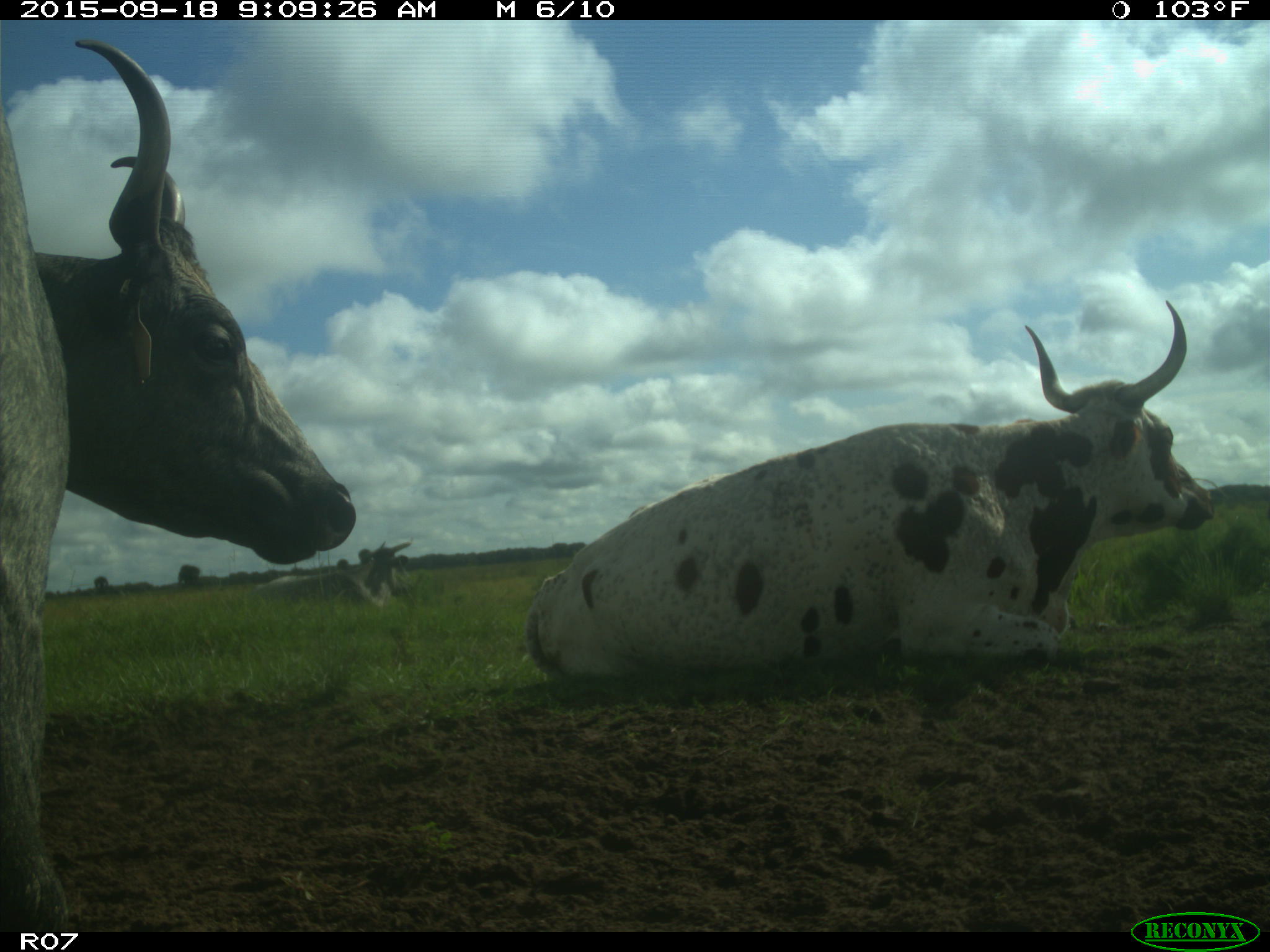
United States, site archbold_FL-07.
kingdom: Animalia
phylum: Chordata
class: Mammalia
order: Artiodactyla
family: Bovidae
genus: Bos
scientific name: Bos taurus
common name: domestic cow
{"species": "Bos taurus (domestic cow)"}